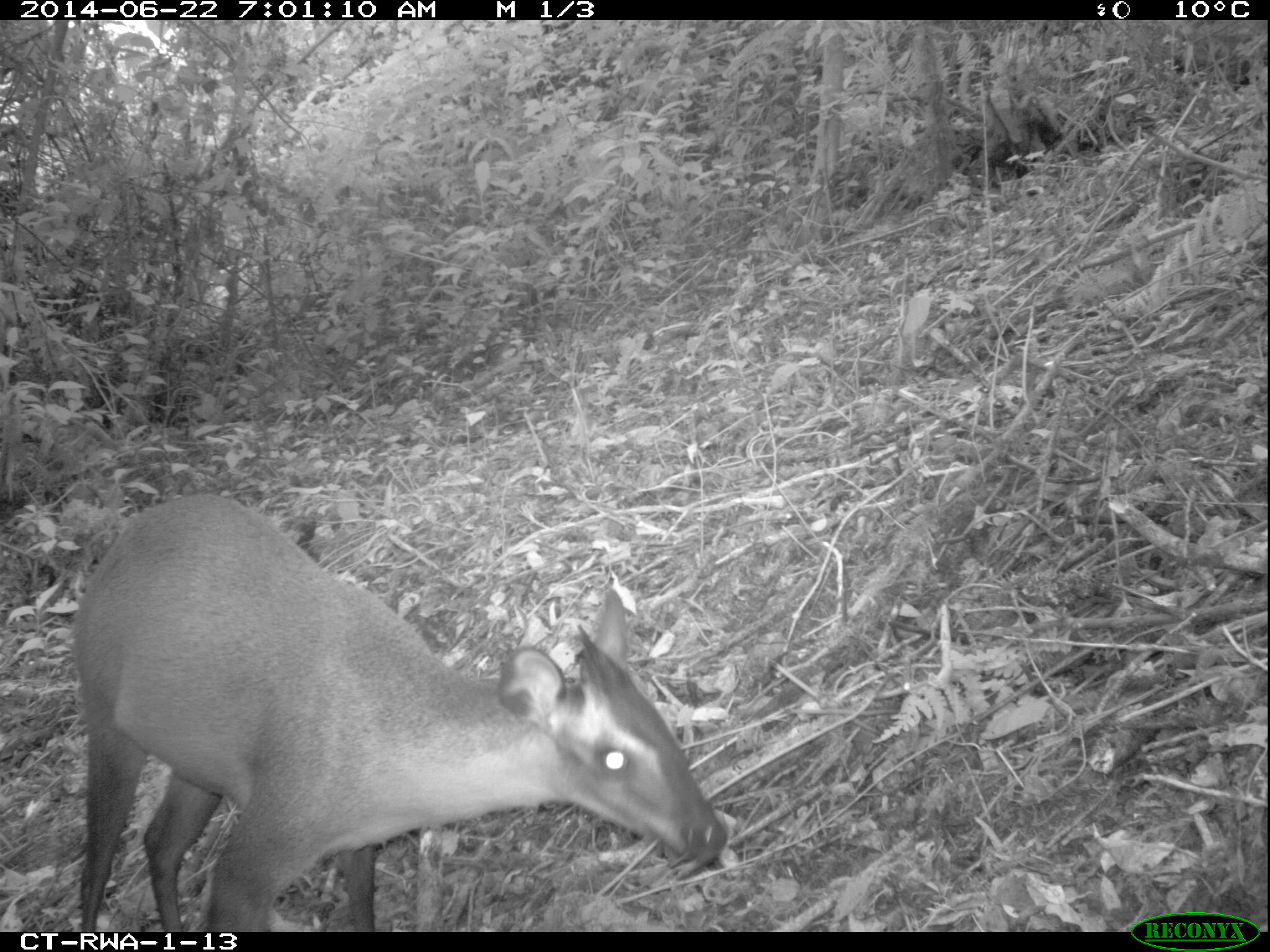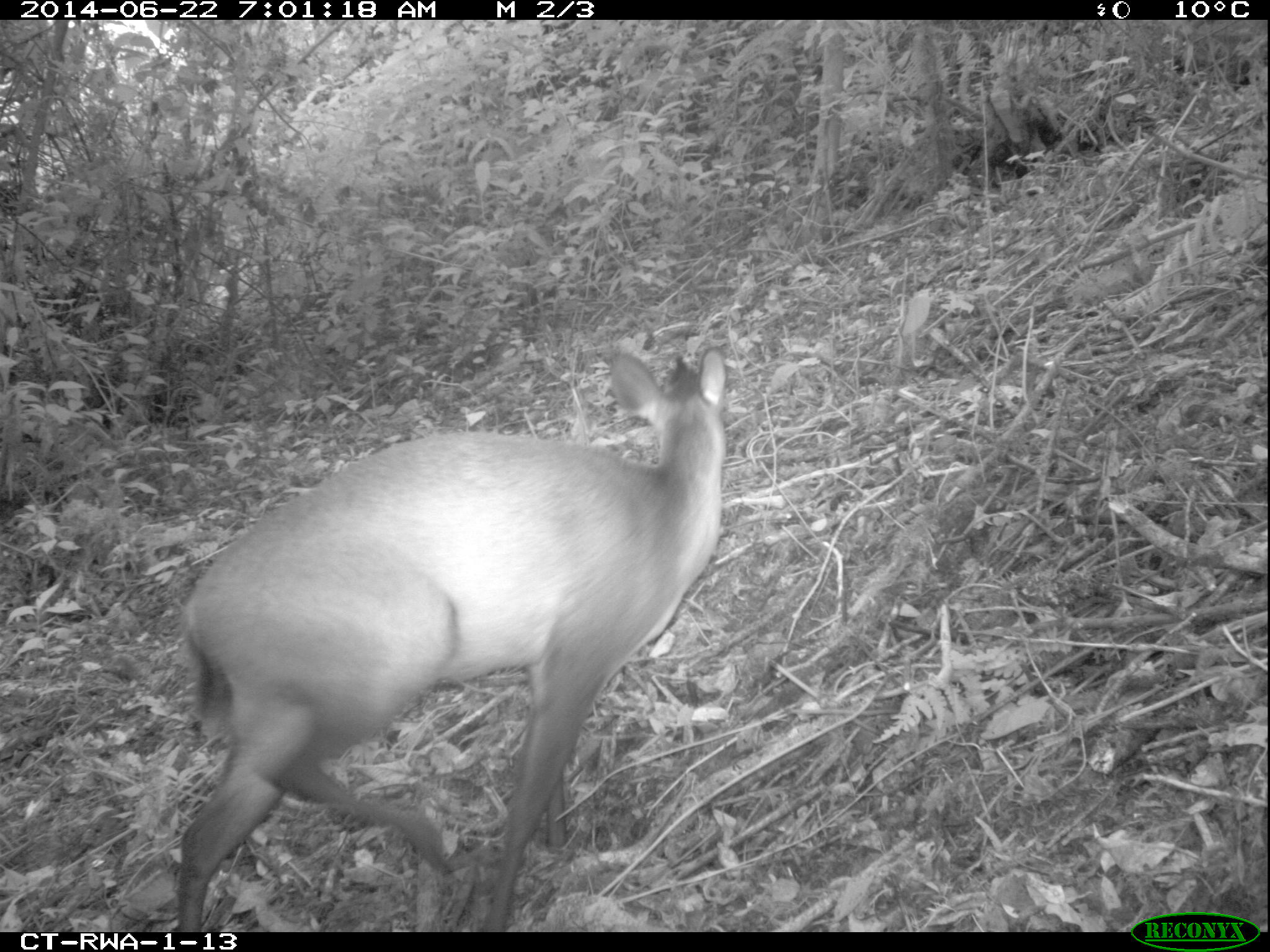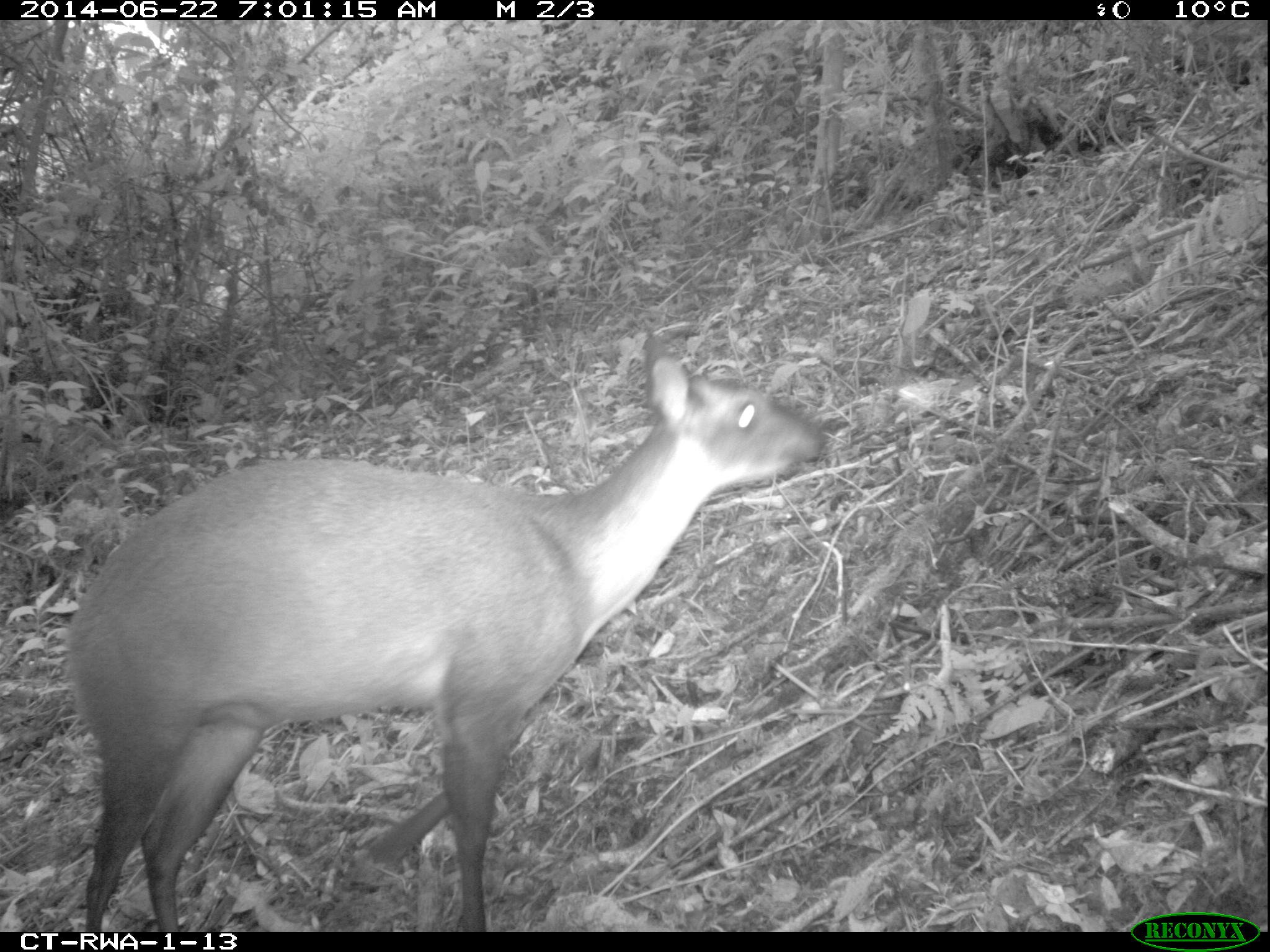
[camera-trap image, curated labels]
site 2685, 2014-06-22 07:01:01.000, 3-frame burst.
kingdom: Animalia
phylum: Chordata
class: Mammalia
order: Artiodactyla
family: Bovidae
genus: Cephalophus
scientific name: Cephalophus nigrifrons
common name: black-fronted duiker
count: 1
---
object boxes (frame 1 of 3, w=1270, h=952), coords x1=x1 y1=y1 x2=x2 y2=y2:
cephalophus nigrifrons: x1=69 y1=491 x2=725 y2=929